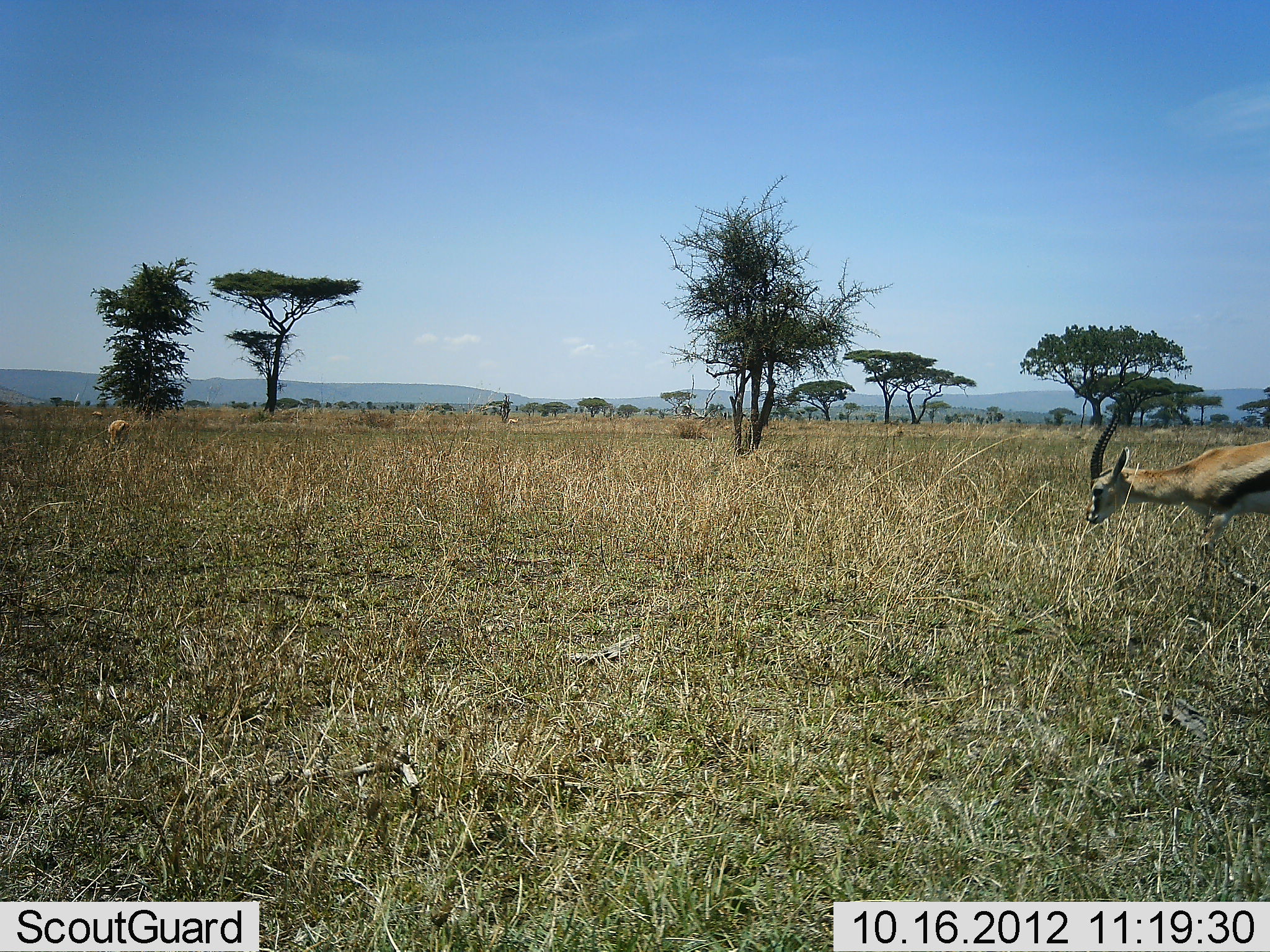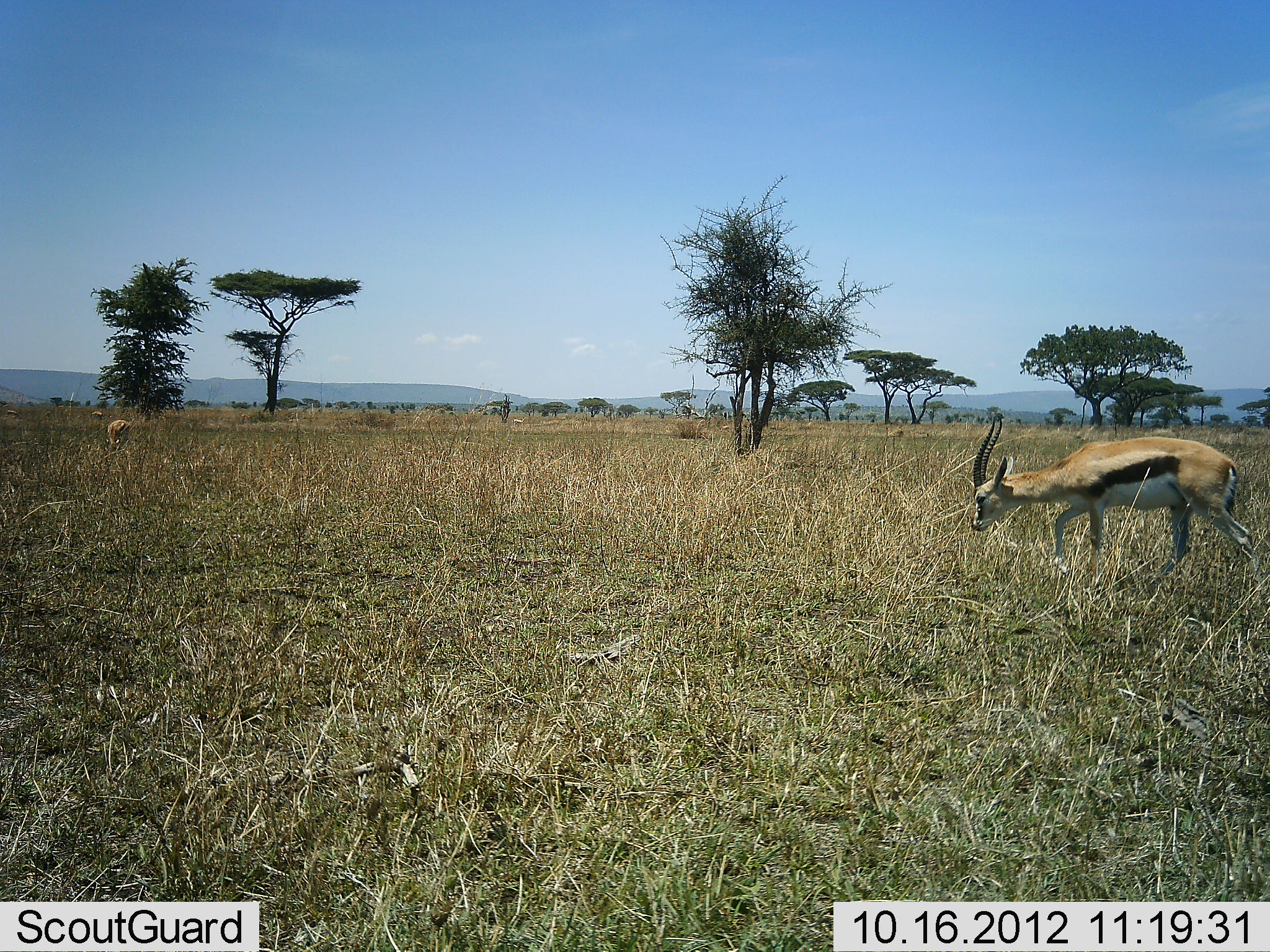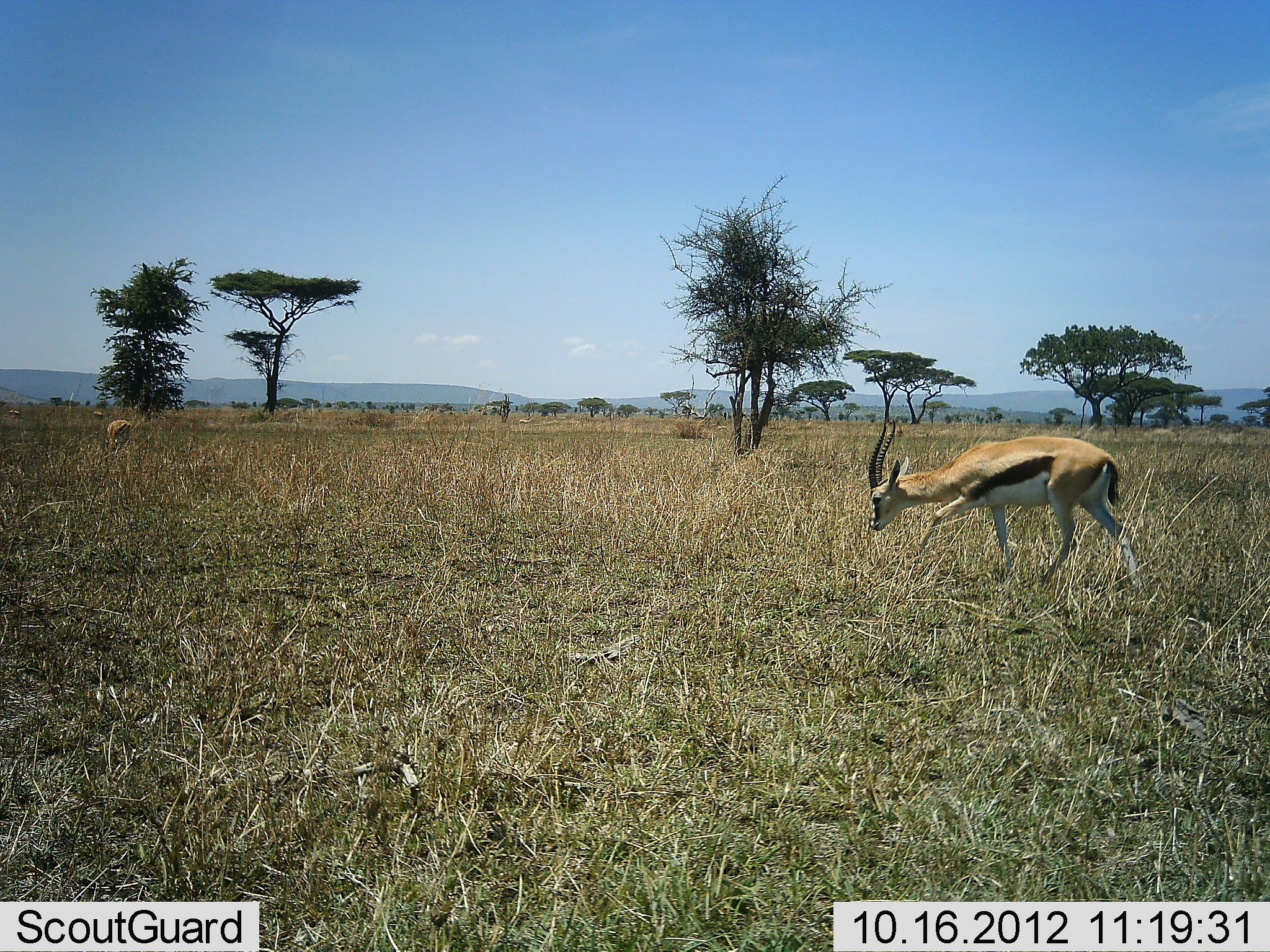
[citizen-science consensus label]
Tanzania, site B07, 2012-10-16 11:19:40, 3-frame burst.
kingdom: Animalia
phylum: Chordata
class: Mammalia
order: Artiodactyla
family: Bovidae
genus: Eudorcas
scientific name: Eudorcas thomsonii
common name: thomson's gazelle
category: gazellethomsons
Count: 2.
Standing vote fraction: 40%.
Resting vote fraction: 0%.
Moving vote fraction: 60%.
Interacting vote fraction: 0%.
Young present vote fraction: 0%.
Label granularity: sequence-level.